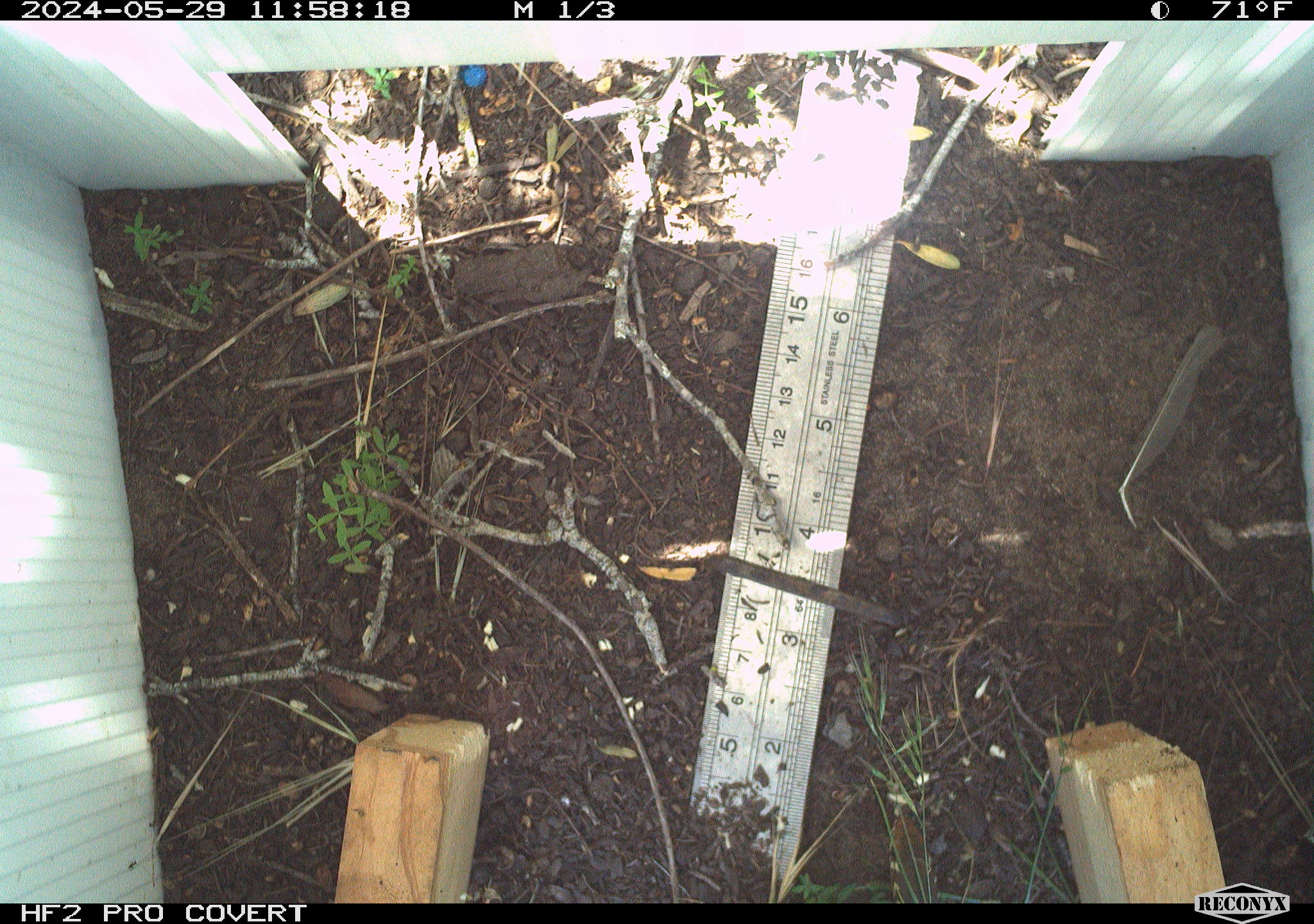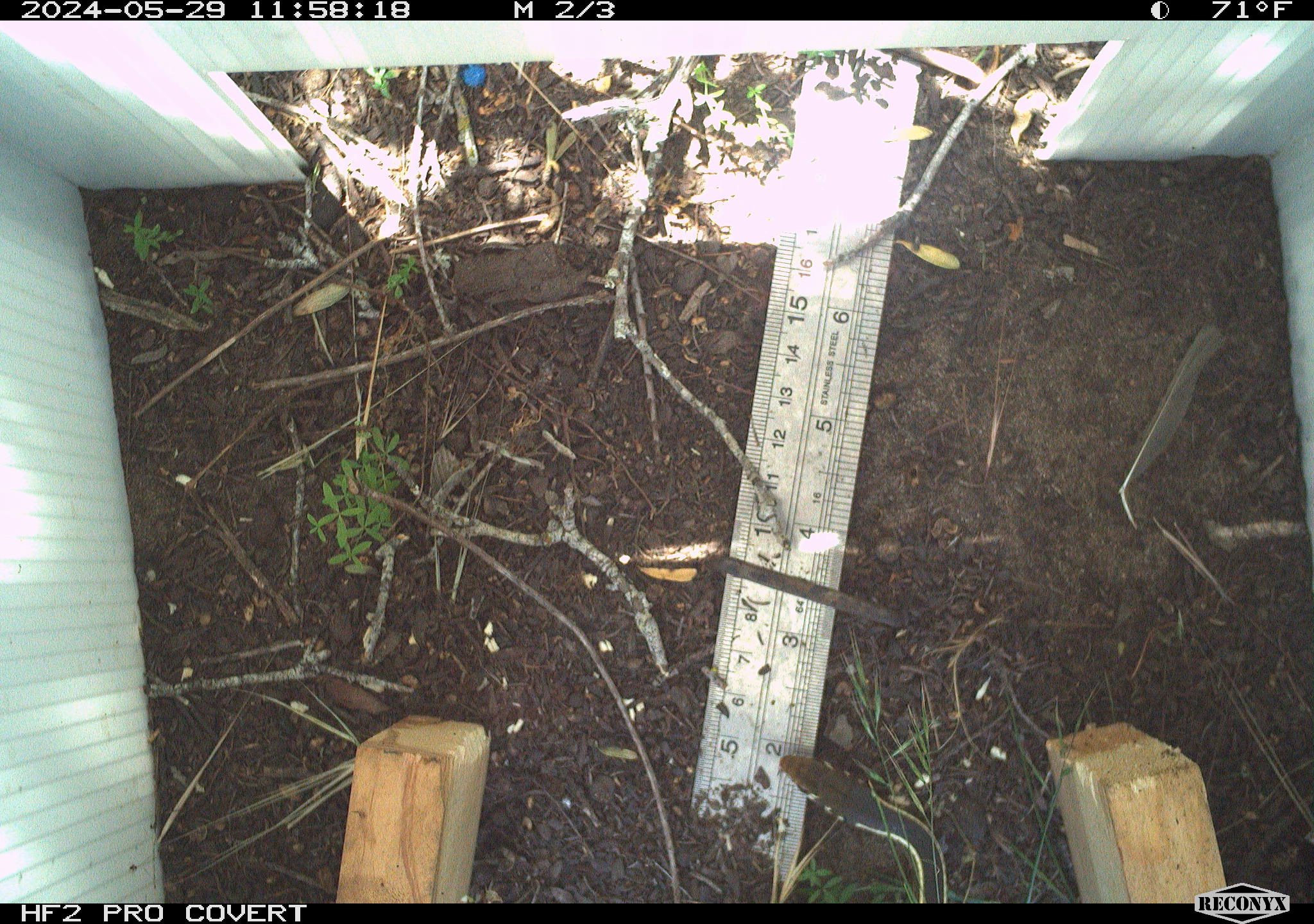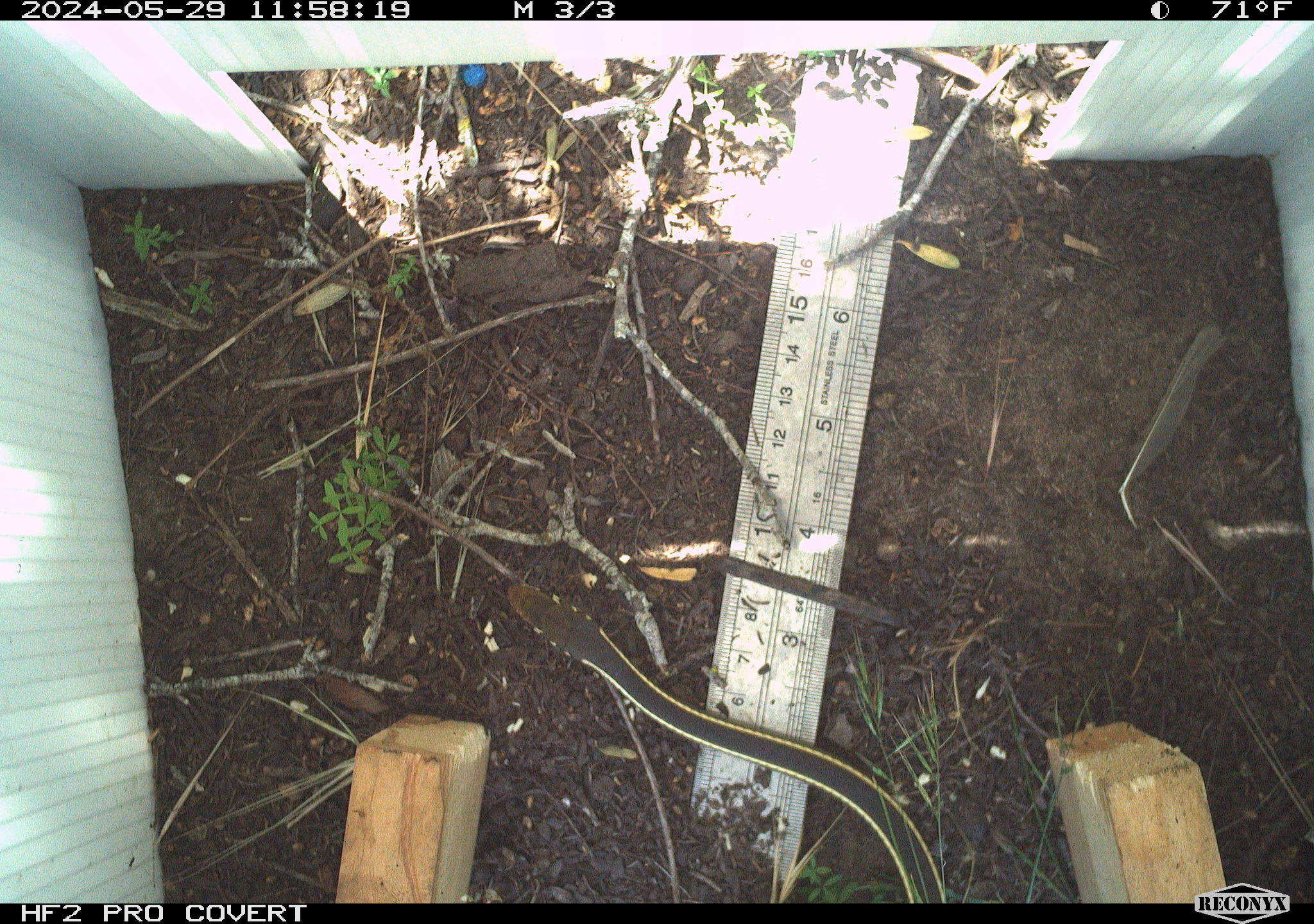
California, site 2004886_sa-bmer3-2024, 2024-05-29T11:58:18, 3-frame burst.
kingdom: Animalia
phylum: Chordata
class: Reptilia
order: Squamata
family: Colubridae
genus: Masticophis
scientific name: Masticophis lateralis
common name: striped racer